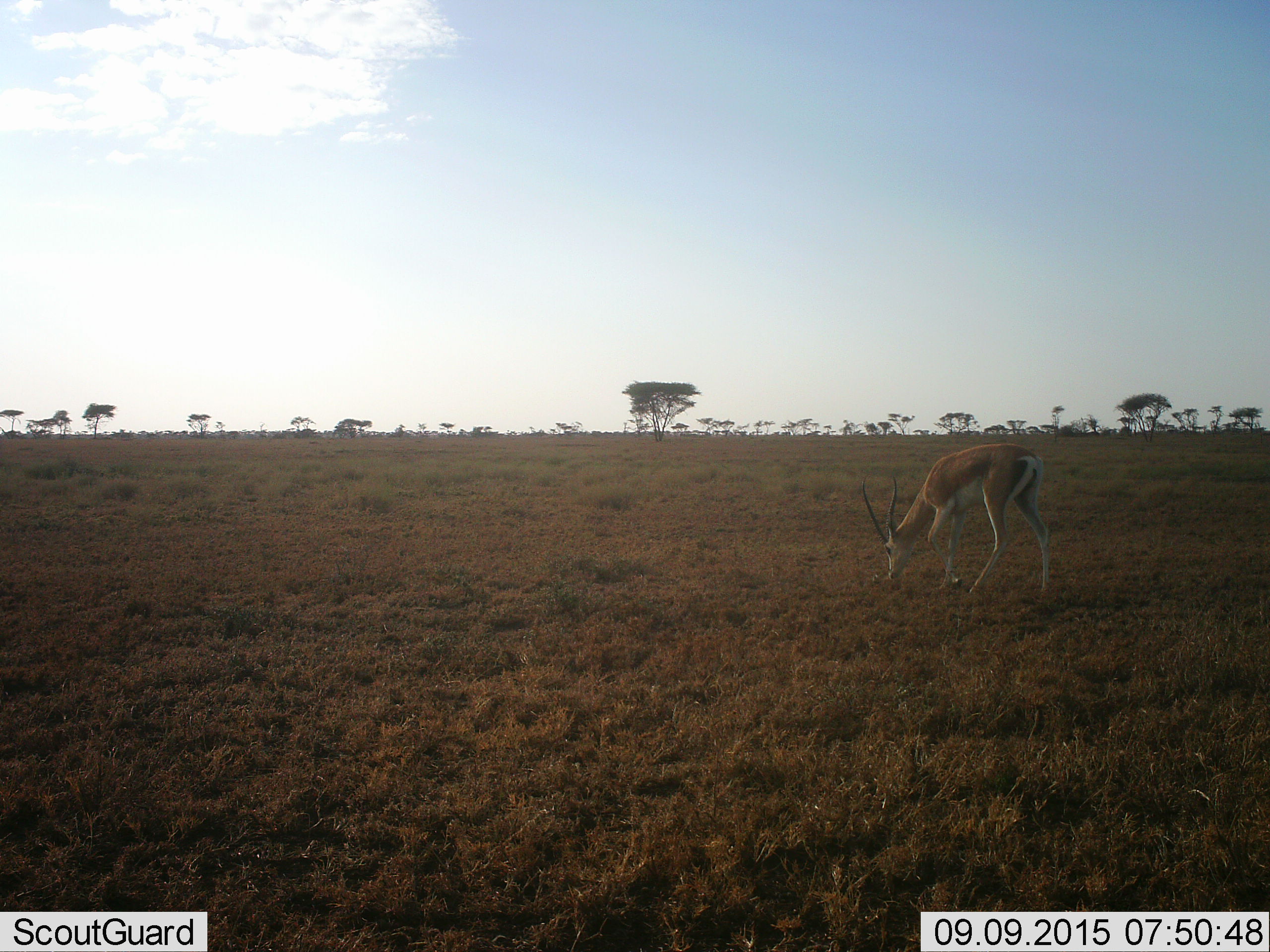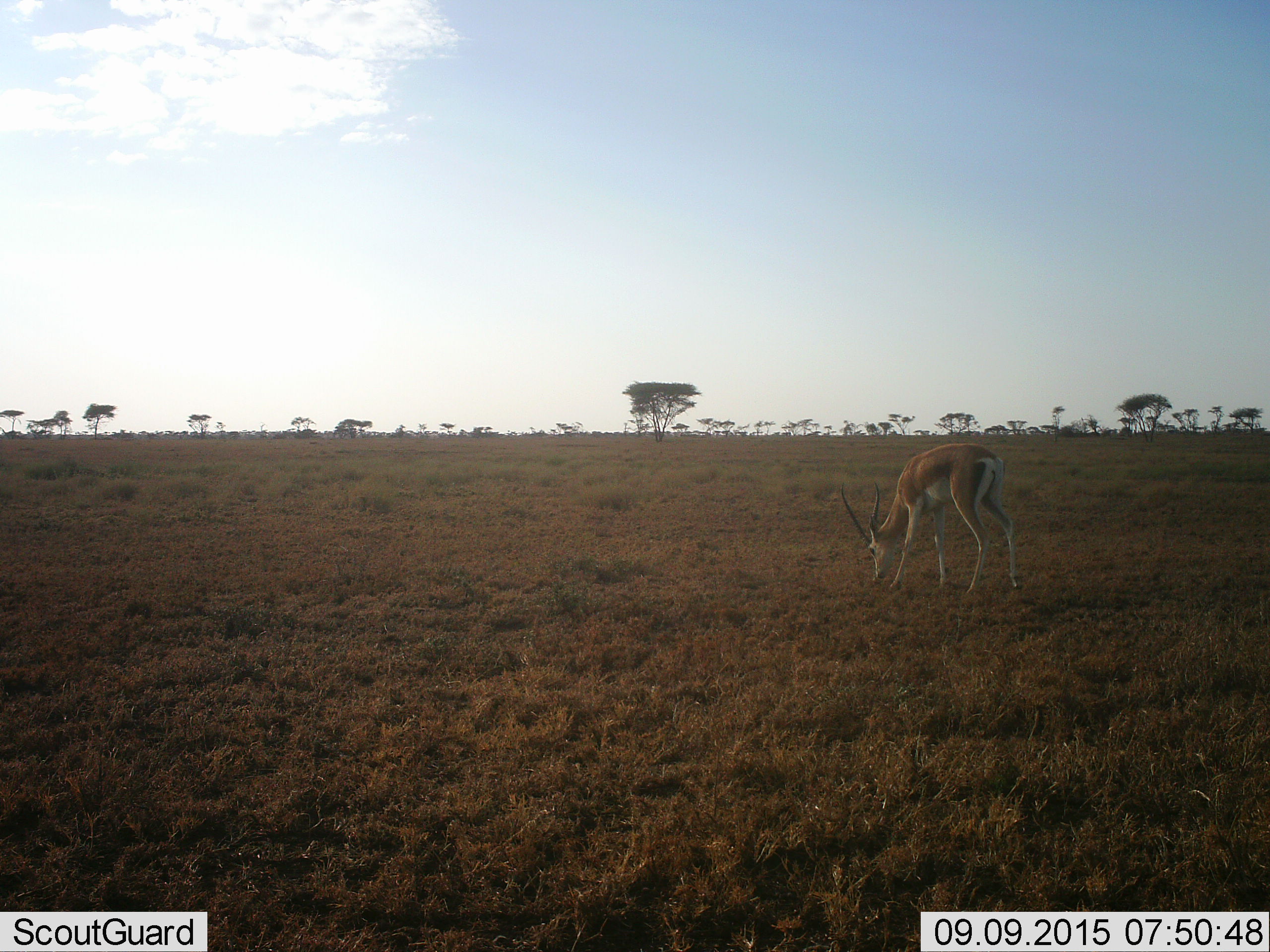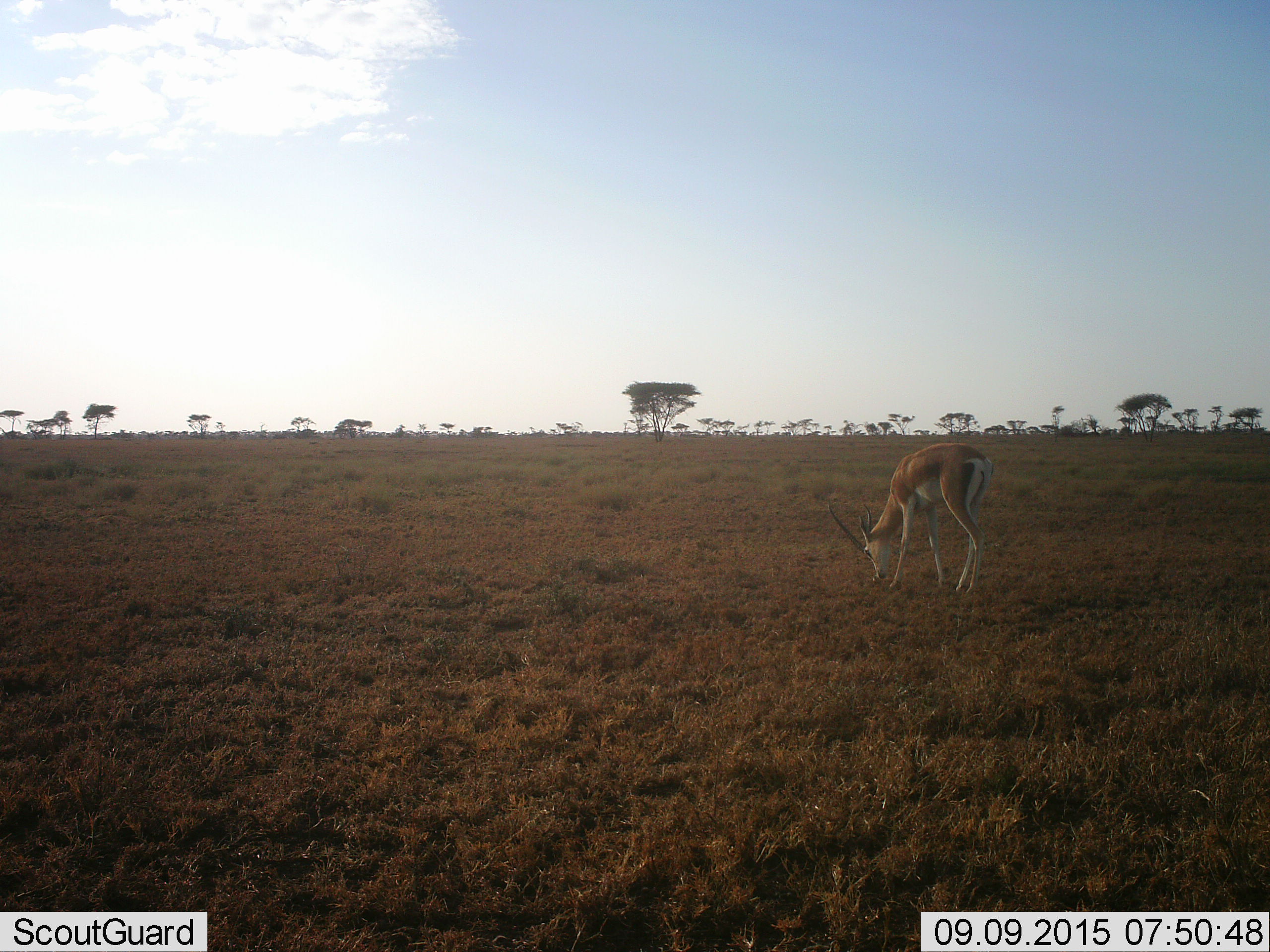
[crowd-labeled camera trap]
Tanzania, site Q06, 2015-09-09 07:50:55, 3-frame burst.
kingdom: Animalia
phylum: Chordata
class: Mammalia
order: Artiodactyla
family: Bovidae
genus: Nanger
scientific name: Nanger granti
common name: grant's gazelle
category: gazellegrants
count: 1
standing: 0%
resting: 0%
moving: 0%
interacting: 0%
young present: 0%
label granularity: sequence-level